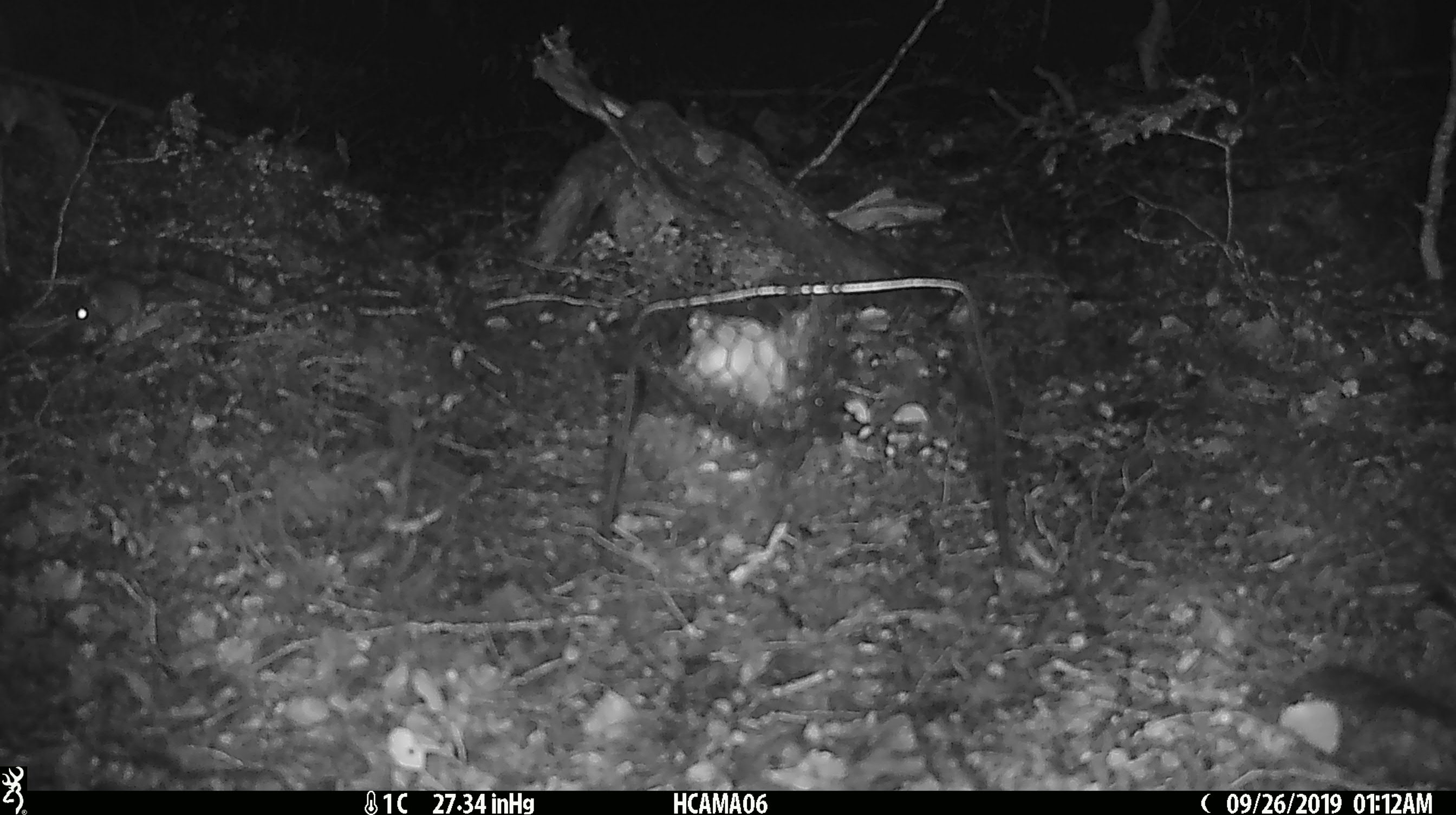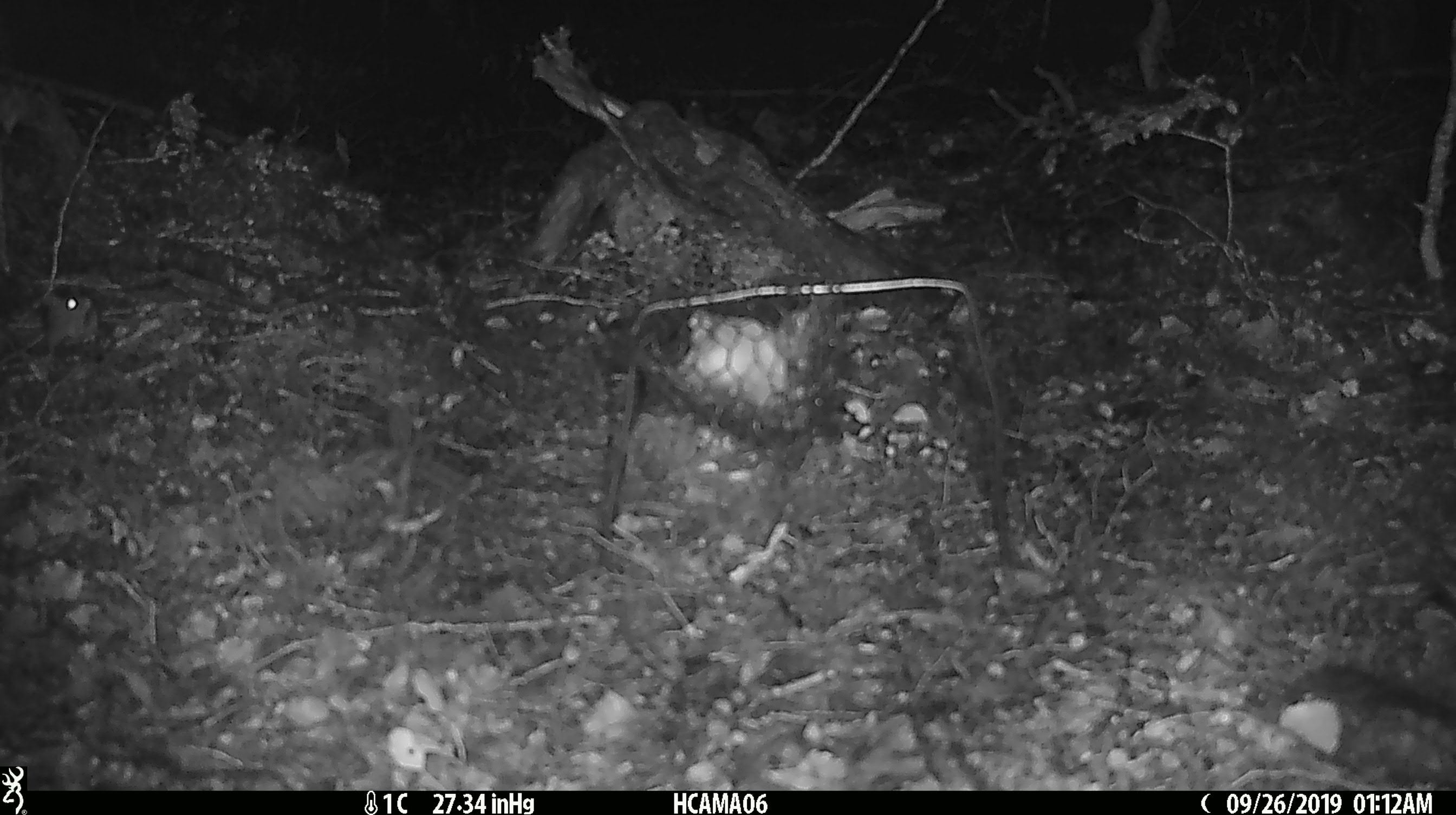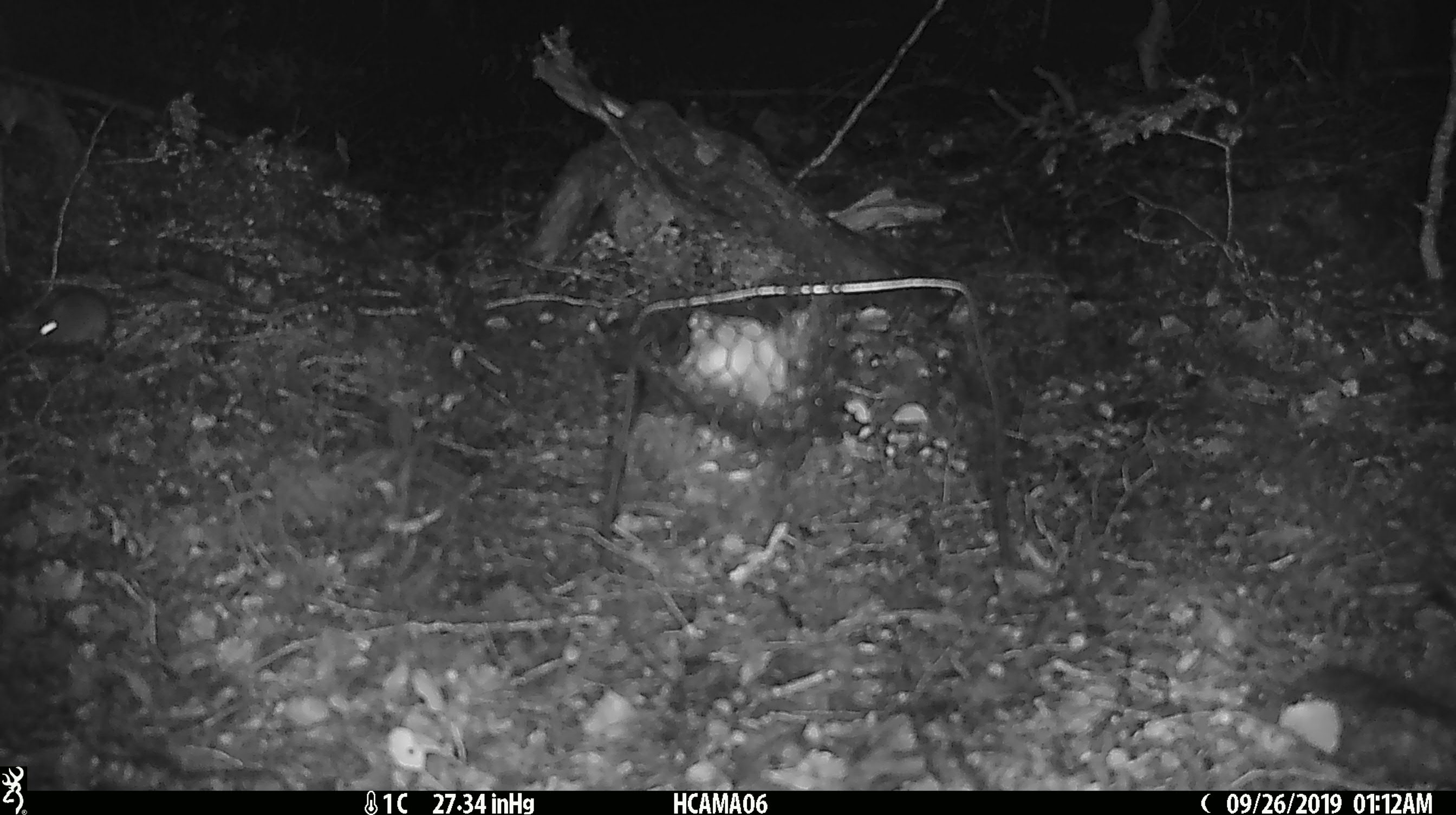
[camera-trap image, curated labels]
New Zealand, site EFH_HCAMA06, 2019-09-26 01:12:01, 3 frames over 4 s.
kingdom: Animalia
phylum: Chordata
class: Mammalia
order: Rodentia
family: Muridae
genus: Mus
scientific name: Mus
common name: mouse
Mouse (Mus).